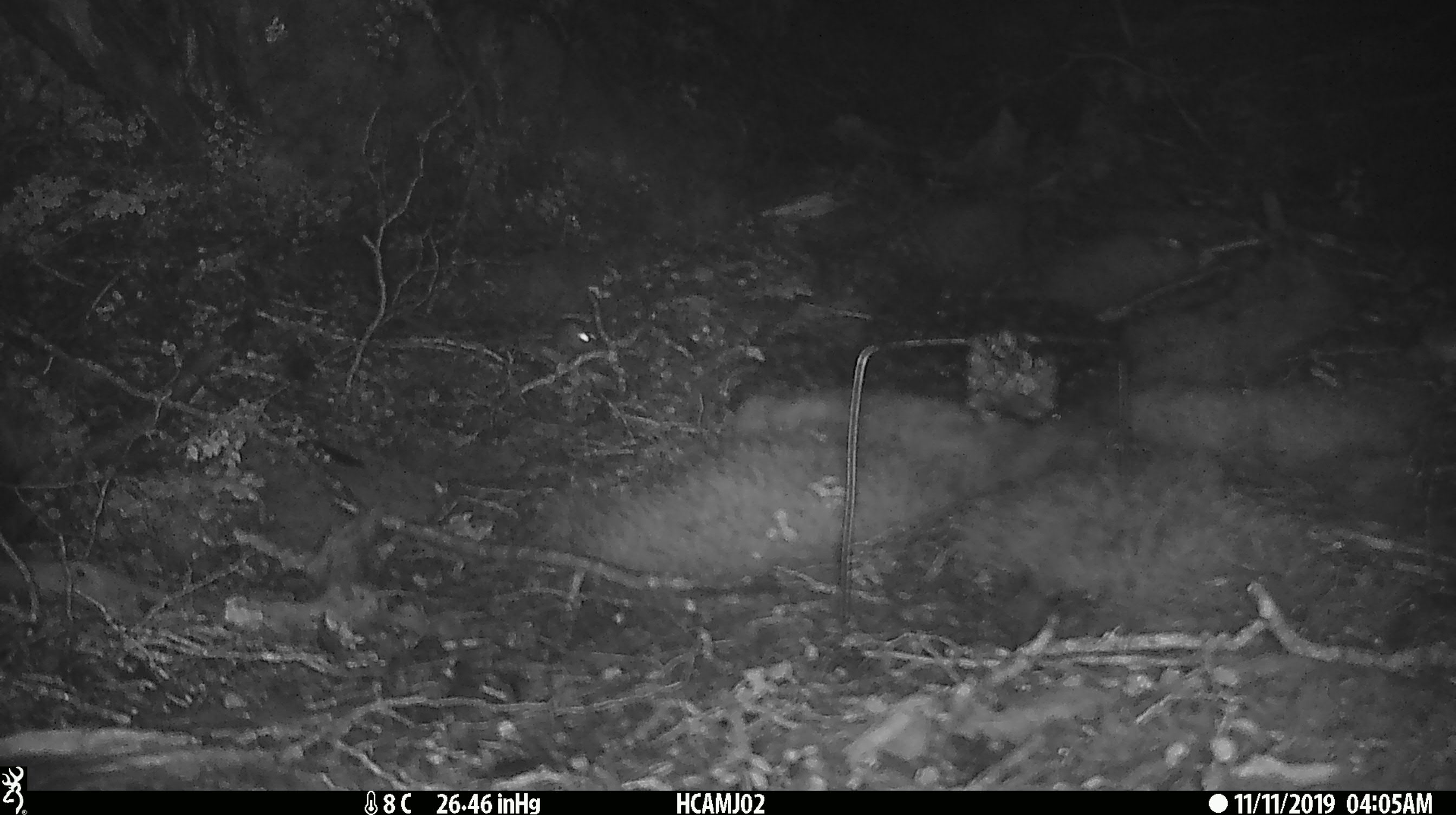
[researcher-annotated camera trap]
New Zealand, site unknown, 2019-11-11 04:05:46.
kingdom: Animalia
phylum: Chordata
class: Mammalia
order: Rodentia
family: Muridae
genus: Mus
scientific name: Mus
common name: mouse